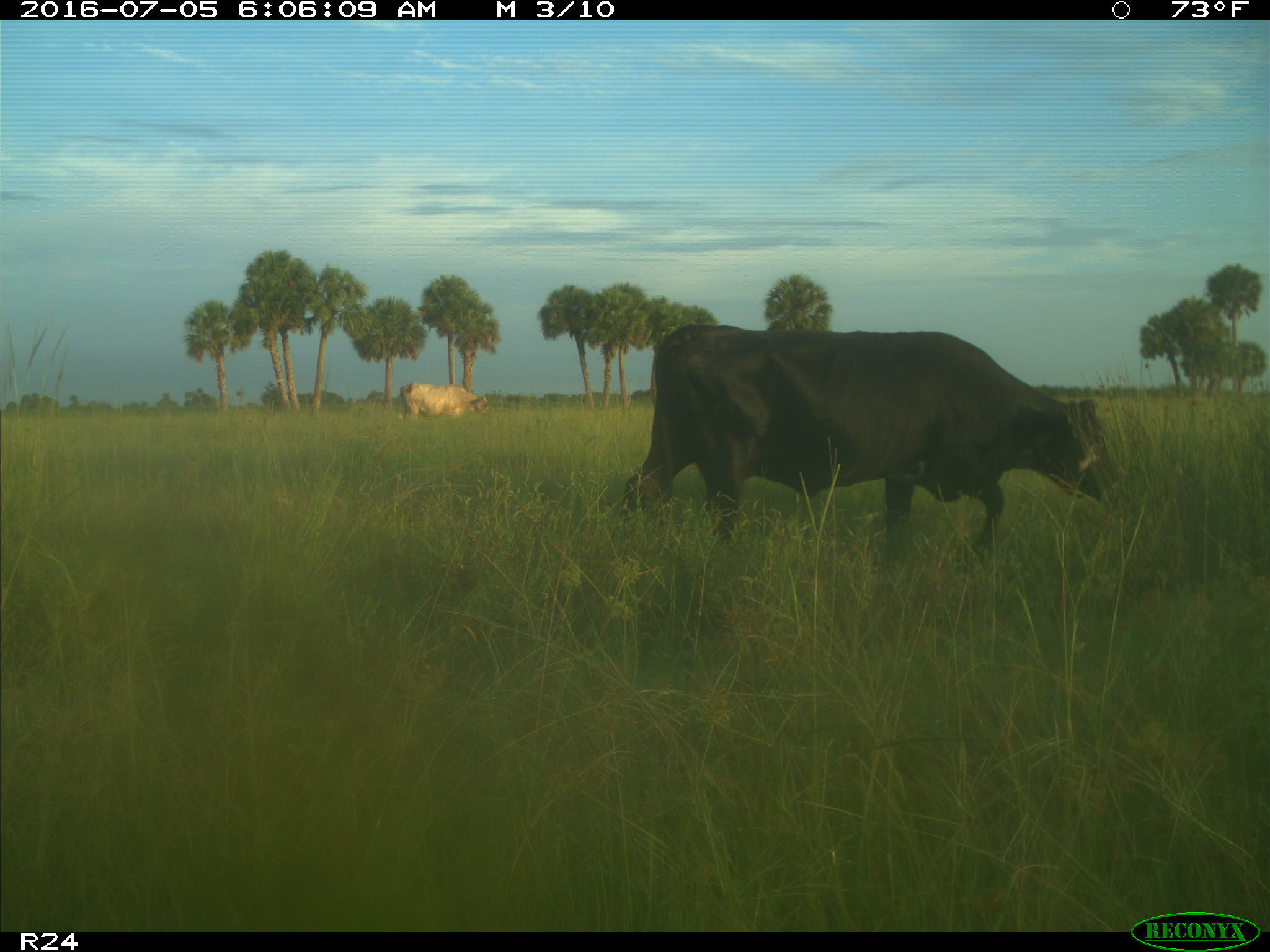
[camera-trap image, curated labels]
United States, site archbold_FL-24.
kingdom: Animalia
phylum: Chordata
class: Mammalia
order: Artiodactyla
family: Bovidae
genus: Bos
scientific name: Bos taurus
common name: domestic cow